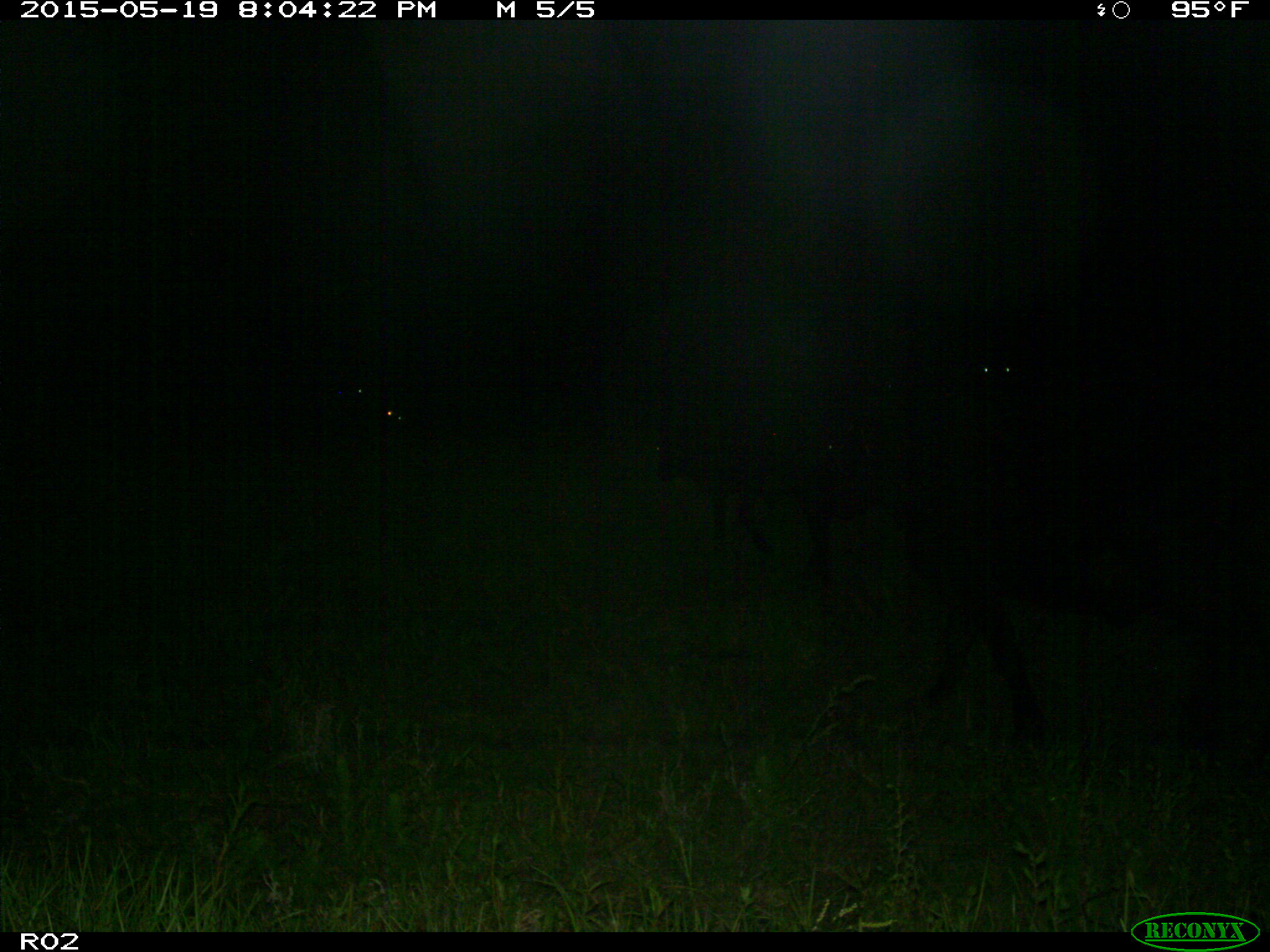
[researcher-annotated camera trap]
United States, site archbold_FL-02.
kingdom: Animalia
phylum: Chordata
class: Mammalia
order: Artiodactyla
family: Bovidae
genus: Bos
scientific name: Bos taurus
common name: domestic cow